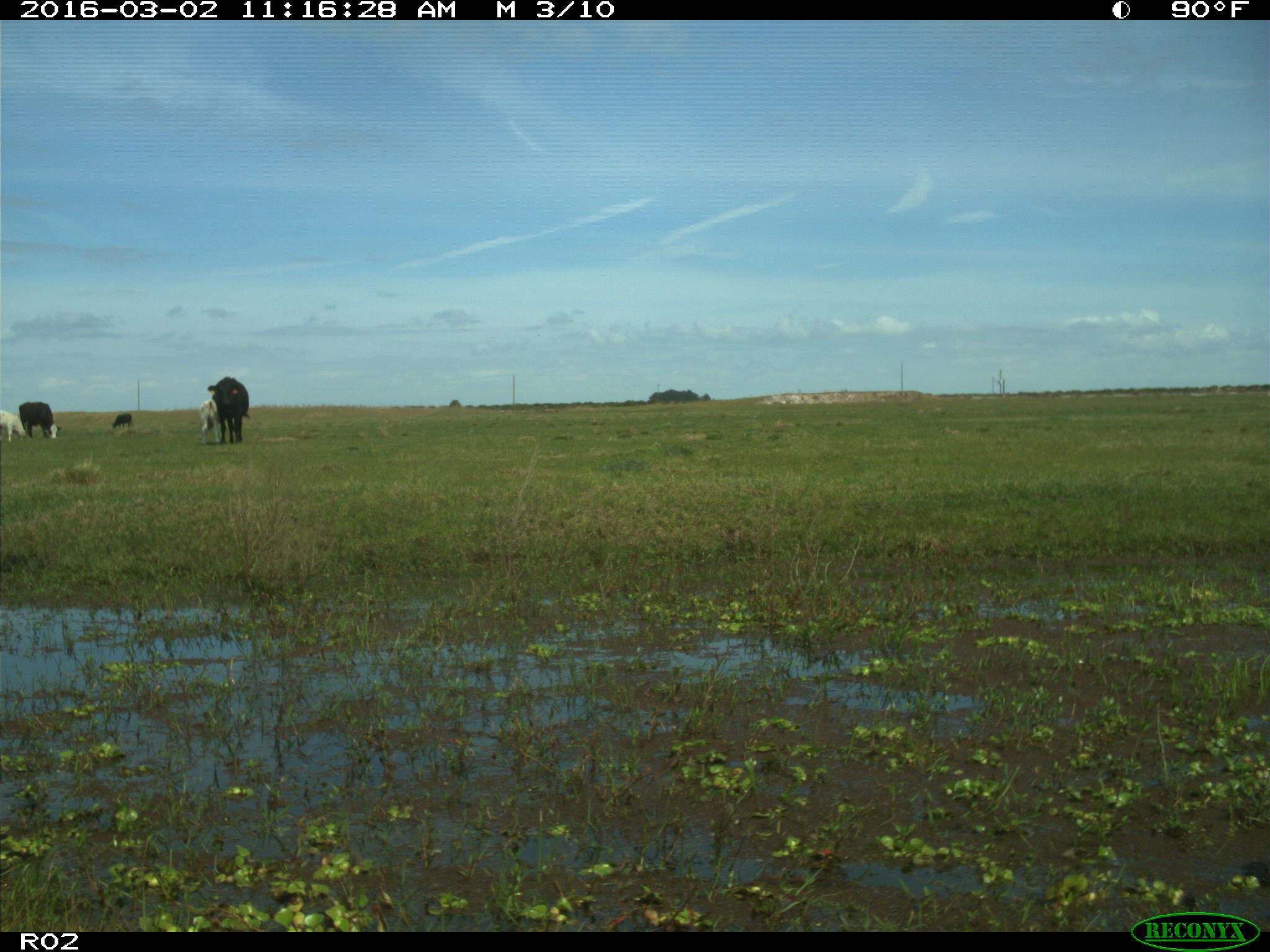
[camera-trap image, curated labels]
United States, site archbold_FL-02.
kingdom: Animalia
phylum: Chordata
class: Mammalia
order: Artiodactyla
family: Bovidae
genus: Bos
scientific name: Bos taurus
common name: domestic cow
Bos taurus (domestic cow).